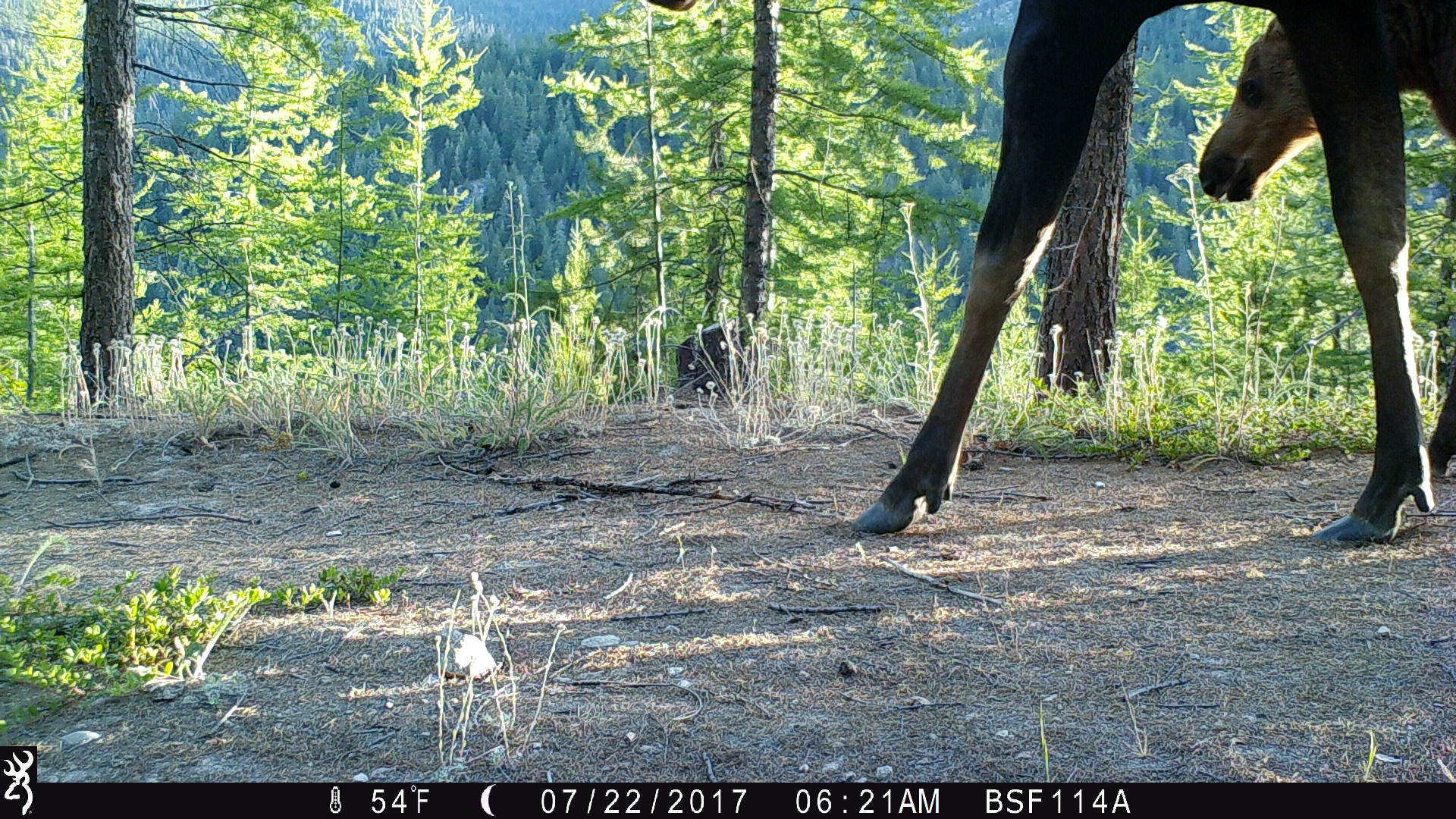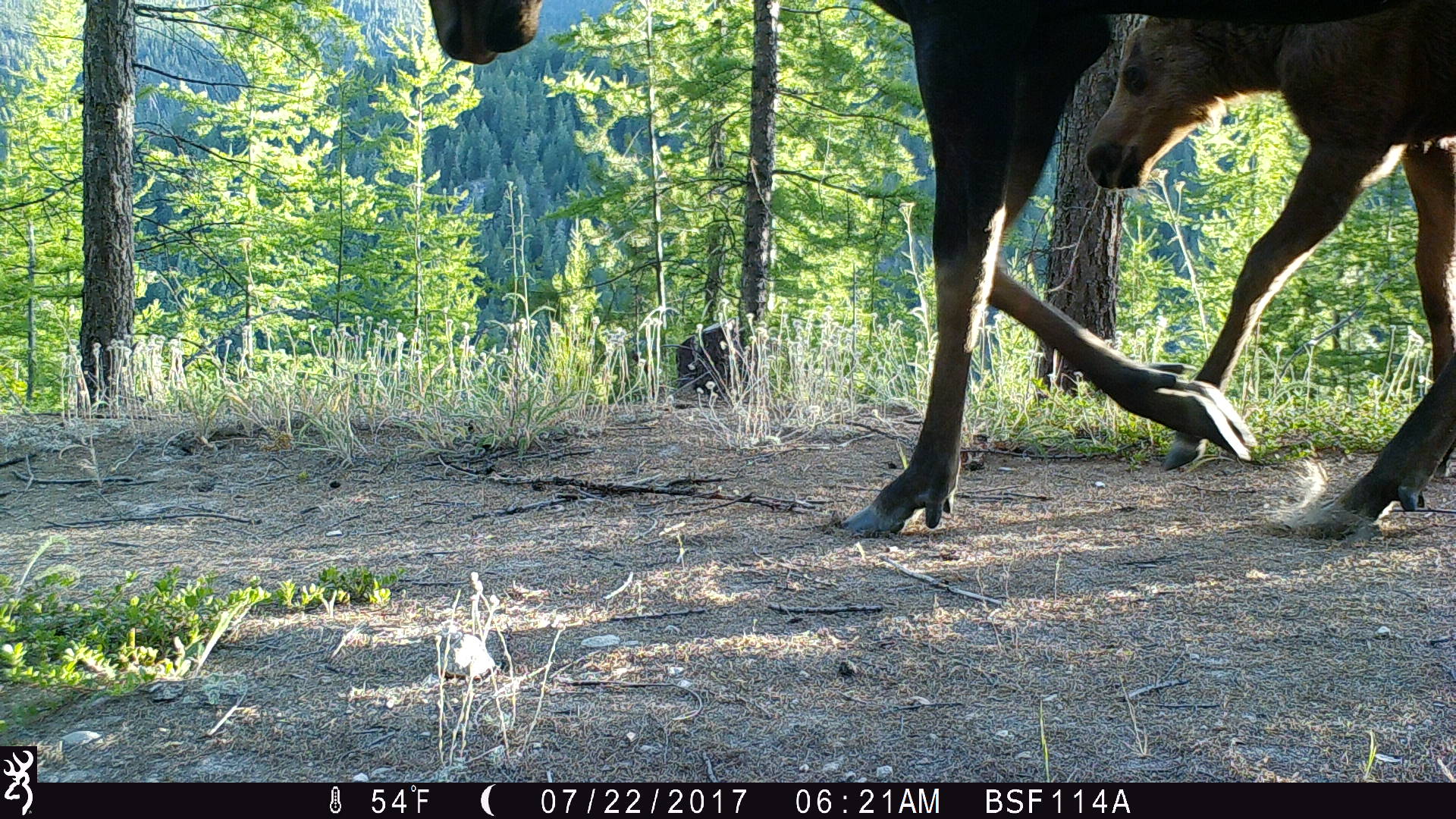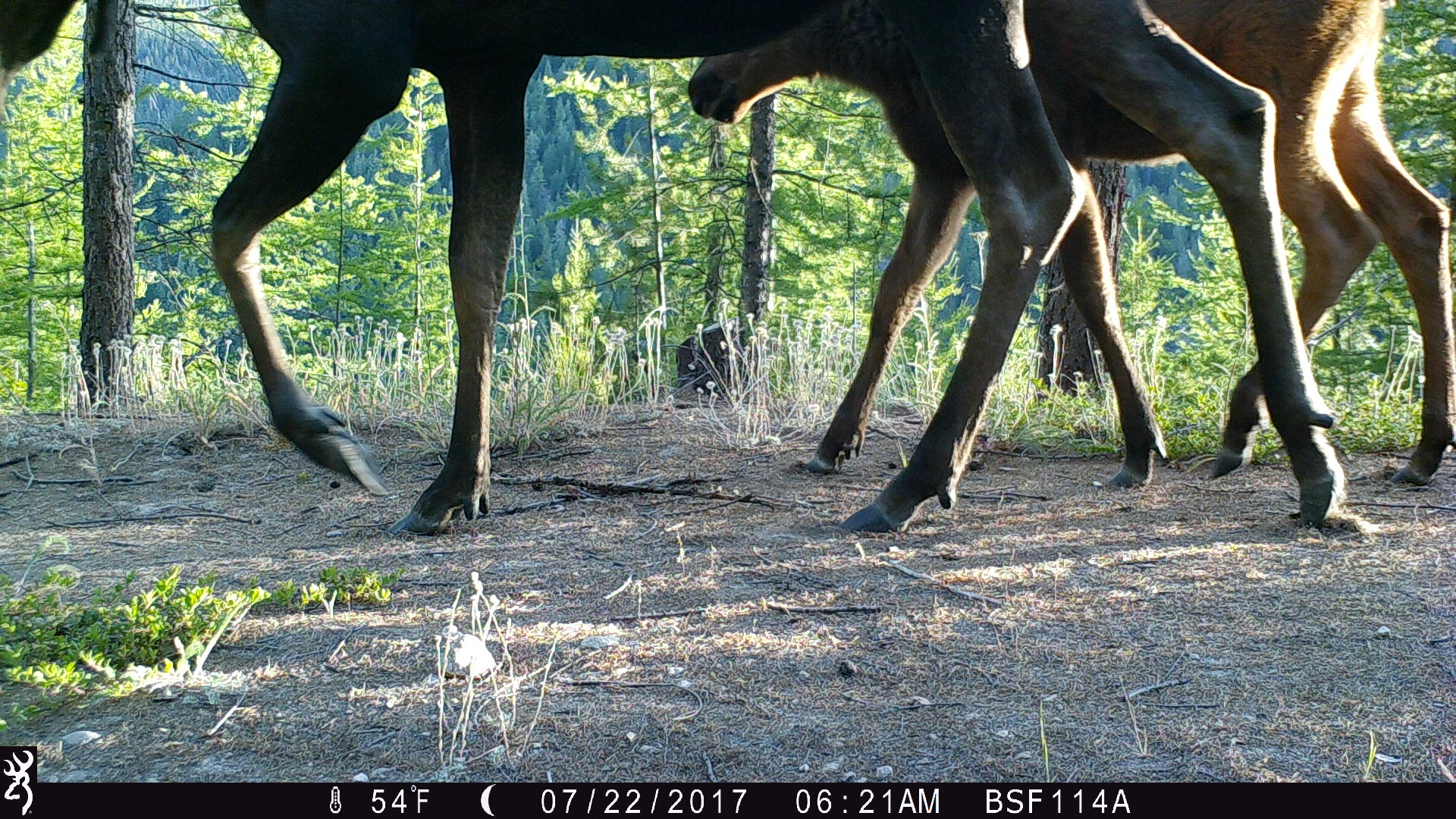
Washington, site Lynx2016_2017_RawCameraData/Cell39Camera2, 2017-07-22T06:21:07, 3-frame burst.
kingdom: Animalia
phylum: Chordata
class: Mammalia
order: Artiodactyla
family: Cervidae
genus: Alces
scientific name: Alces alces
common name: moose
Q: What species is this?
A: Alces alces (moose).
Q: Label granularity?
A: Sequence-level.